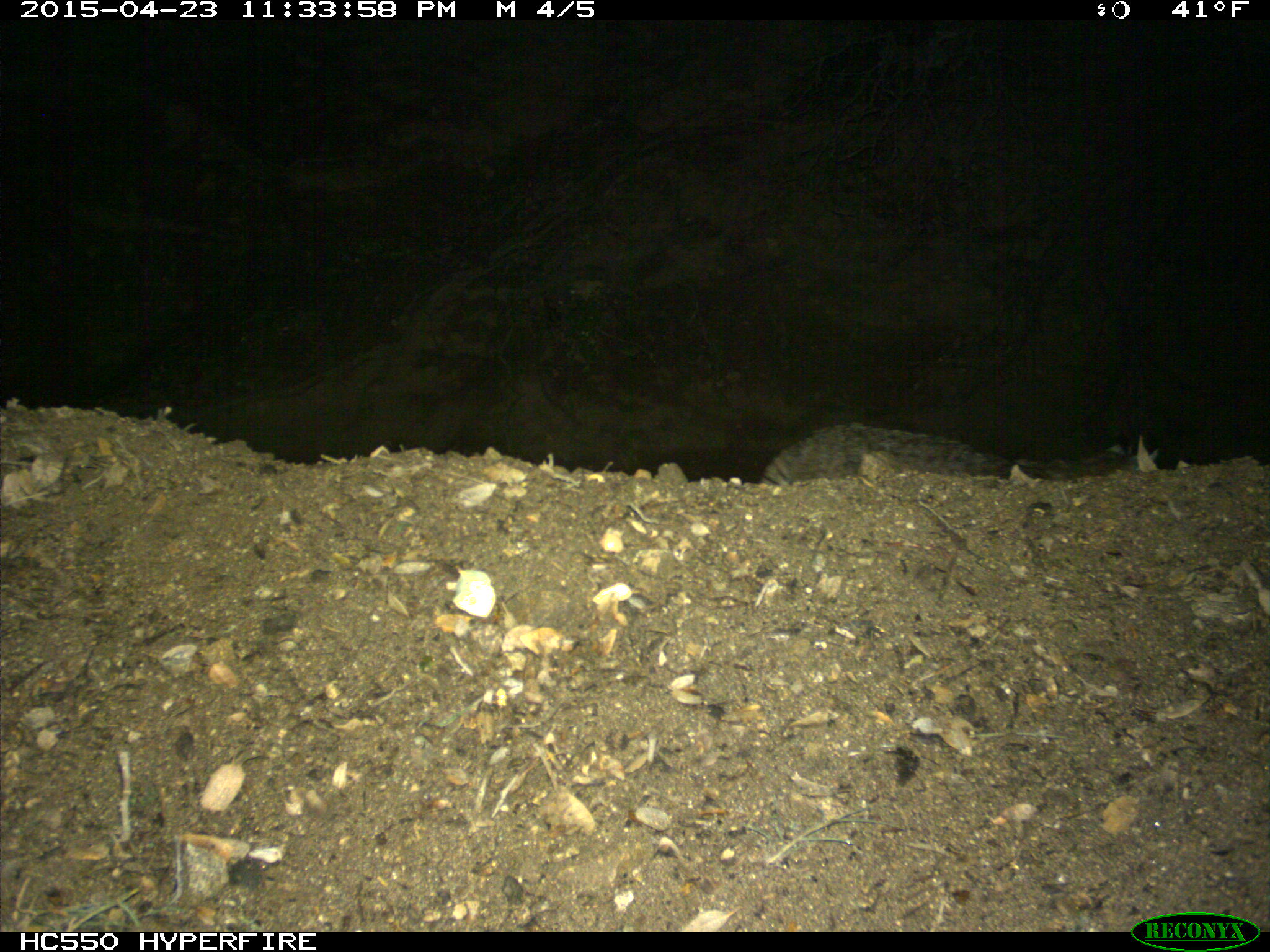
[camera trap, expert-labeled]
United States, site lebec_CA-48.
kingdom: Animalia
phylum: Chordata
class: Mammalia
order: Carnivora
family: Felidae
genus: Lynx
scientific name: Lynx rufus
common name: bobcat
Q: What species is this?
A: Lynx rufus (bobcat).